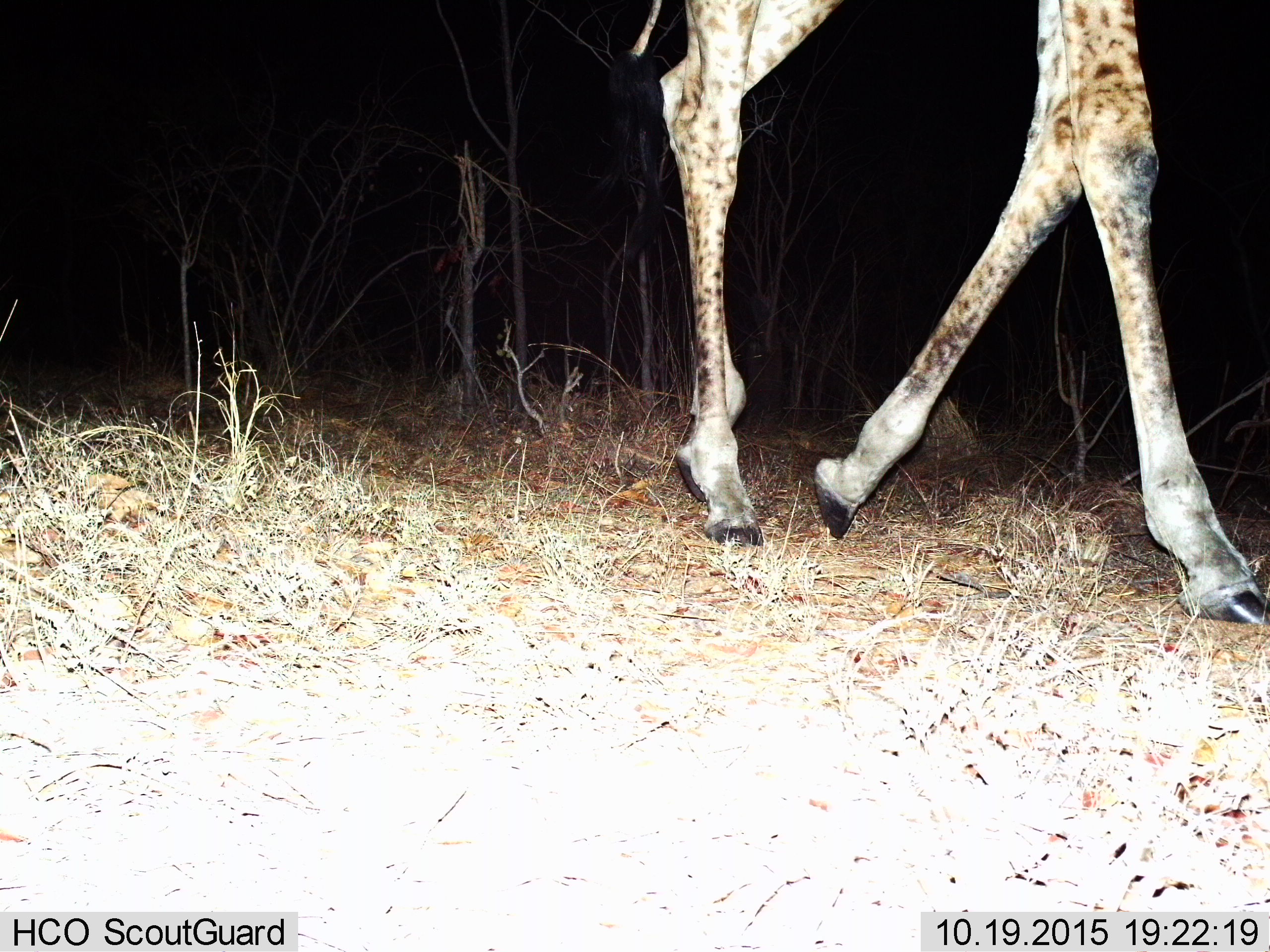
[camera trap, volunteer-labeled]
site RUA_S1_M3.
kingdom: Animalia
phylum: Chordata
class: Mammalia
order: Artiodactyla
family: Giraffidae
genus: Giraffa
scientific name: Giraffa camelopardalis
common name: giraffe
Giraffe (Giraffa camelopardalis), count 1. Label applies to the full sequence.